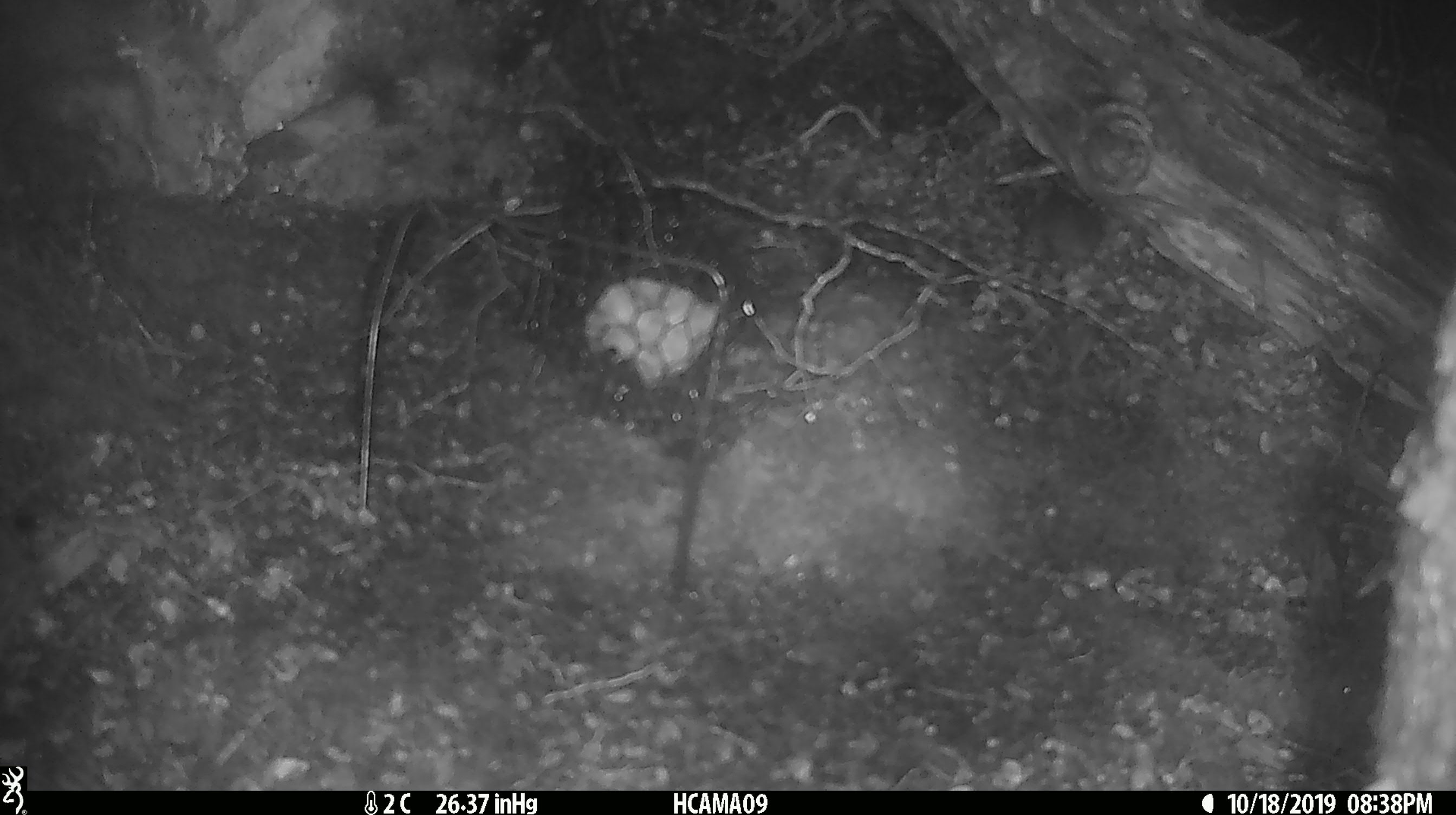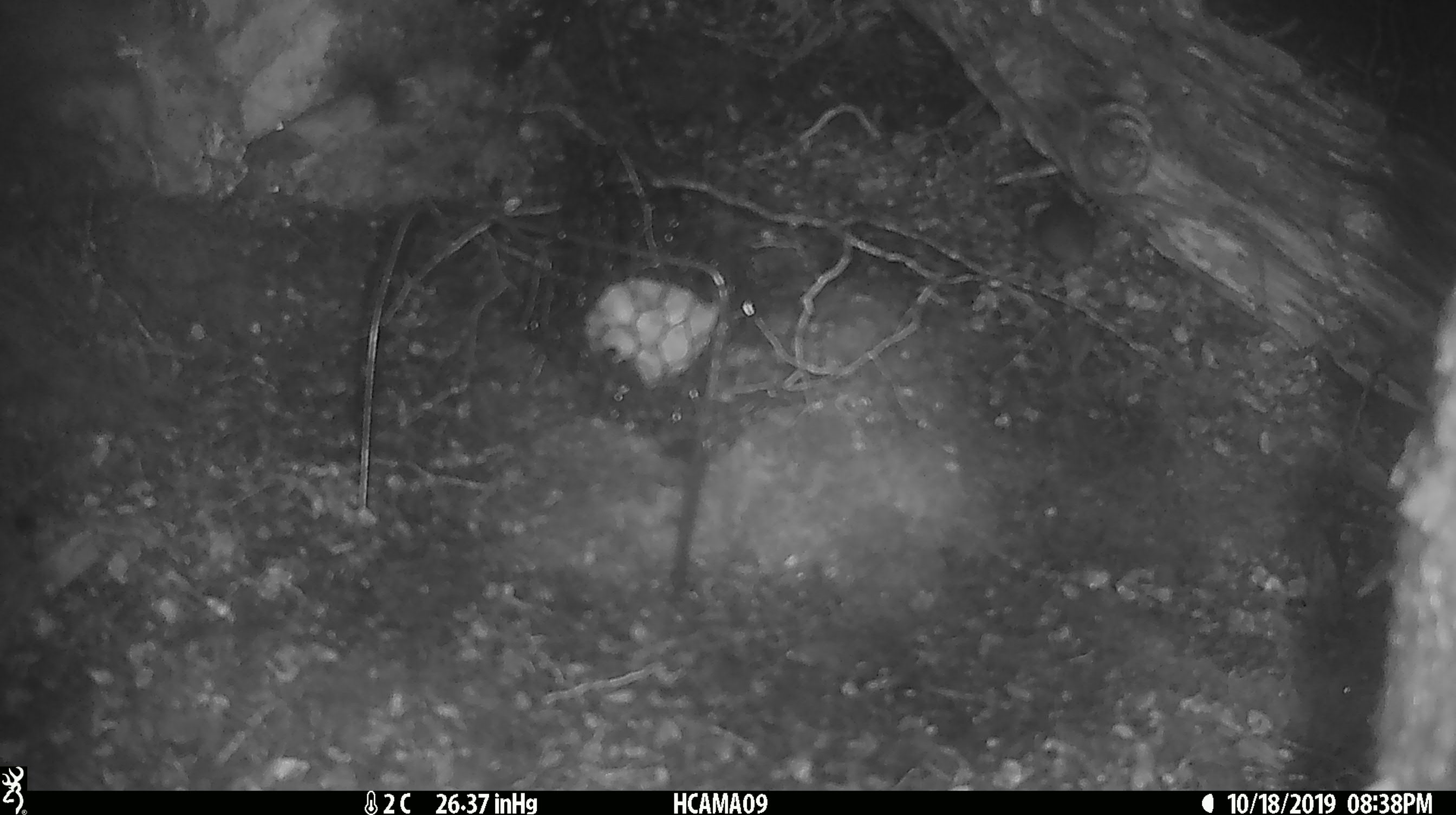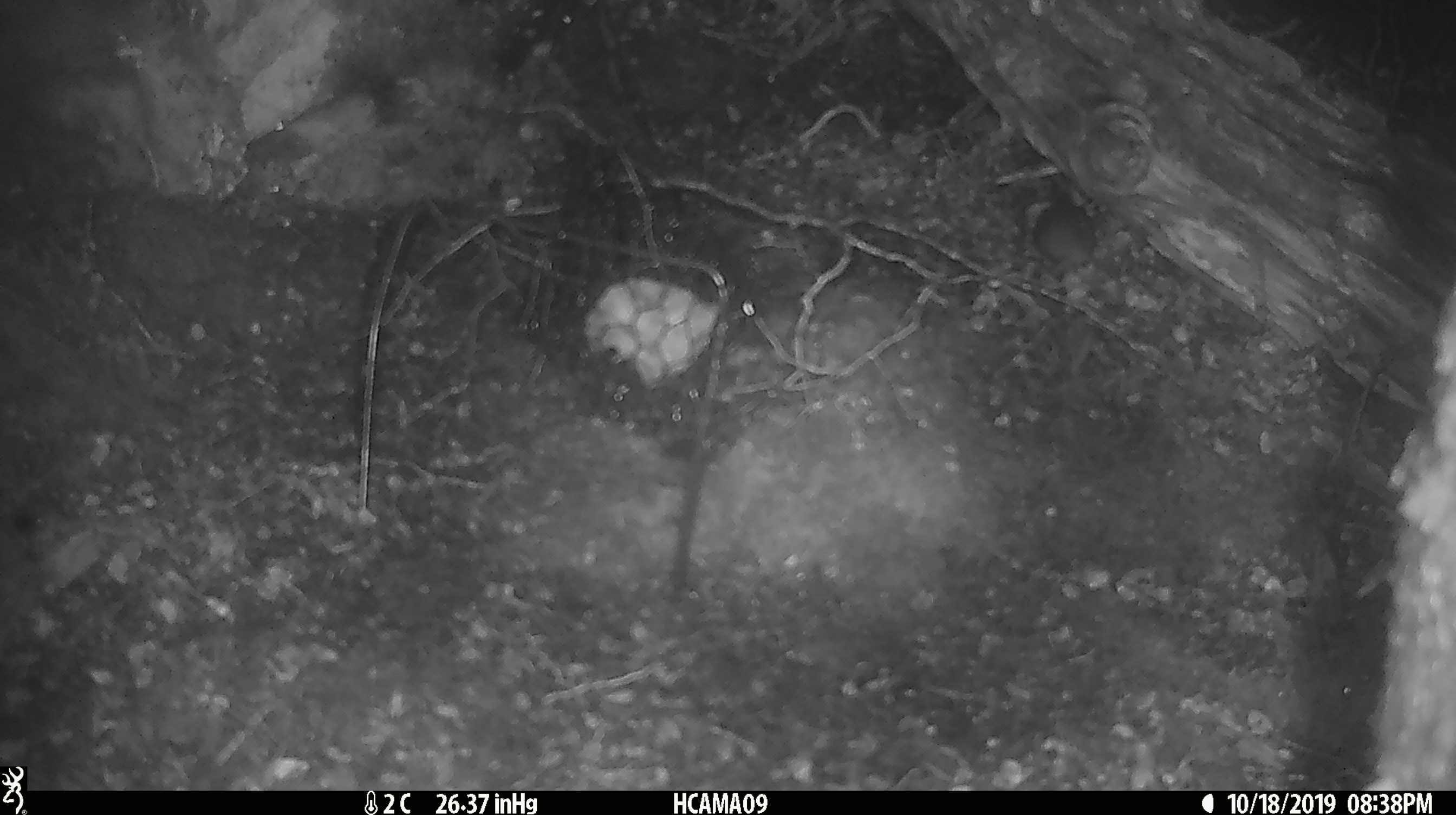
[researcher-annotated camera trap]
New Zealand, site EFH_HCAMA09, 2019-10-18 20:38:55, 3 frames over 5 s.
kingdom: Animalia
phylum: Chordata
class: Mammalia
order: Rodentia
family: Muridae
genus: Mus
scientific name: Mus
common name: mouse